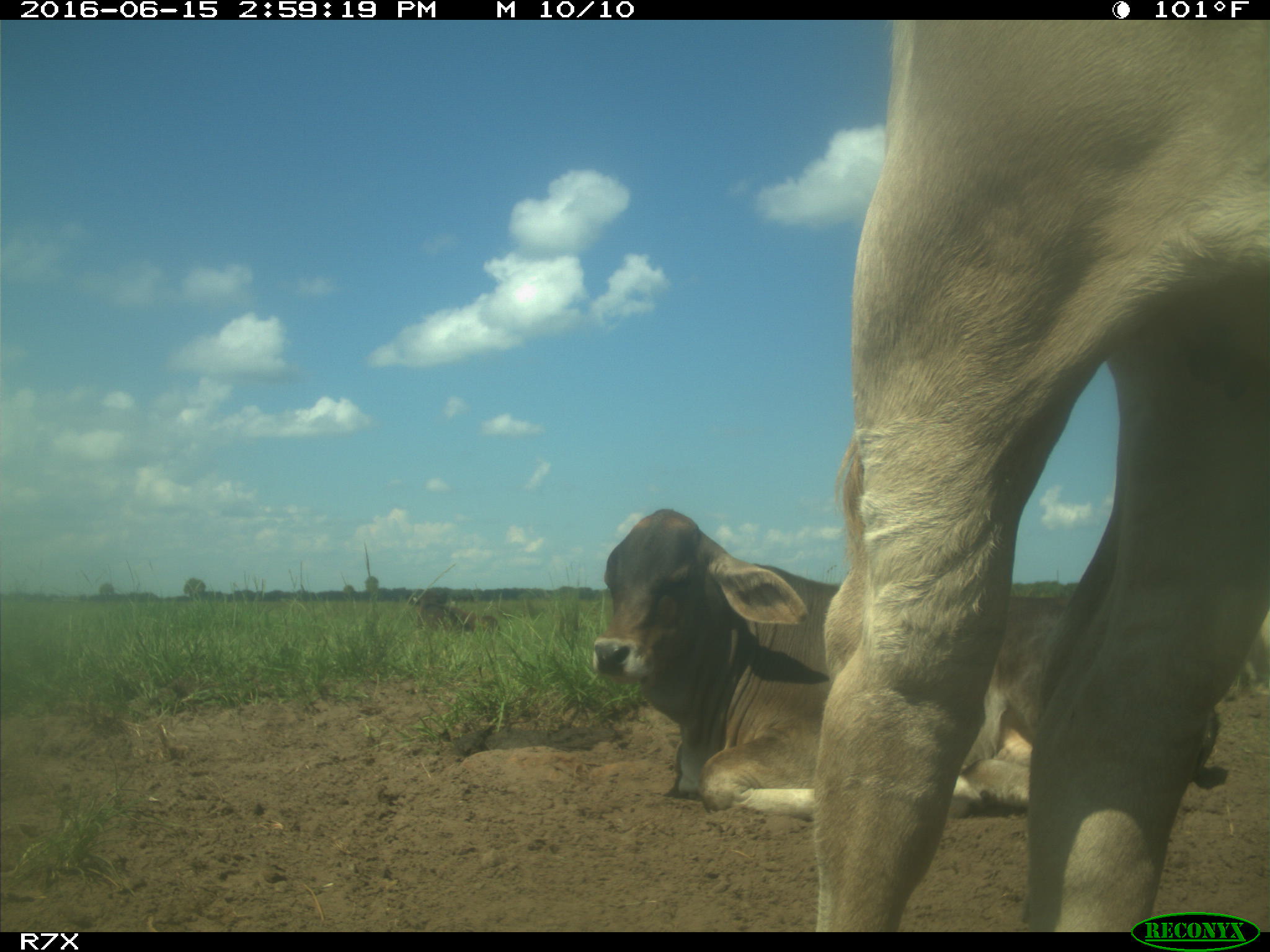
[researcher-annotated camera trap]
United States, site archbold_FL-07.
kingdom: Animalia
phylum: Chordata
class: Mammalia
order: Artiodactyla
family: Bovidae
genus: Bos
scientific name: Bos taurus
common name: domestic cow